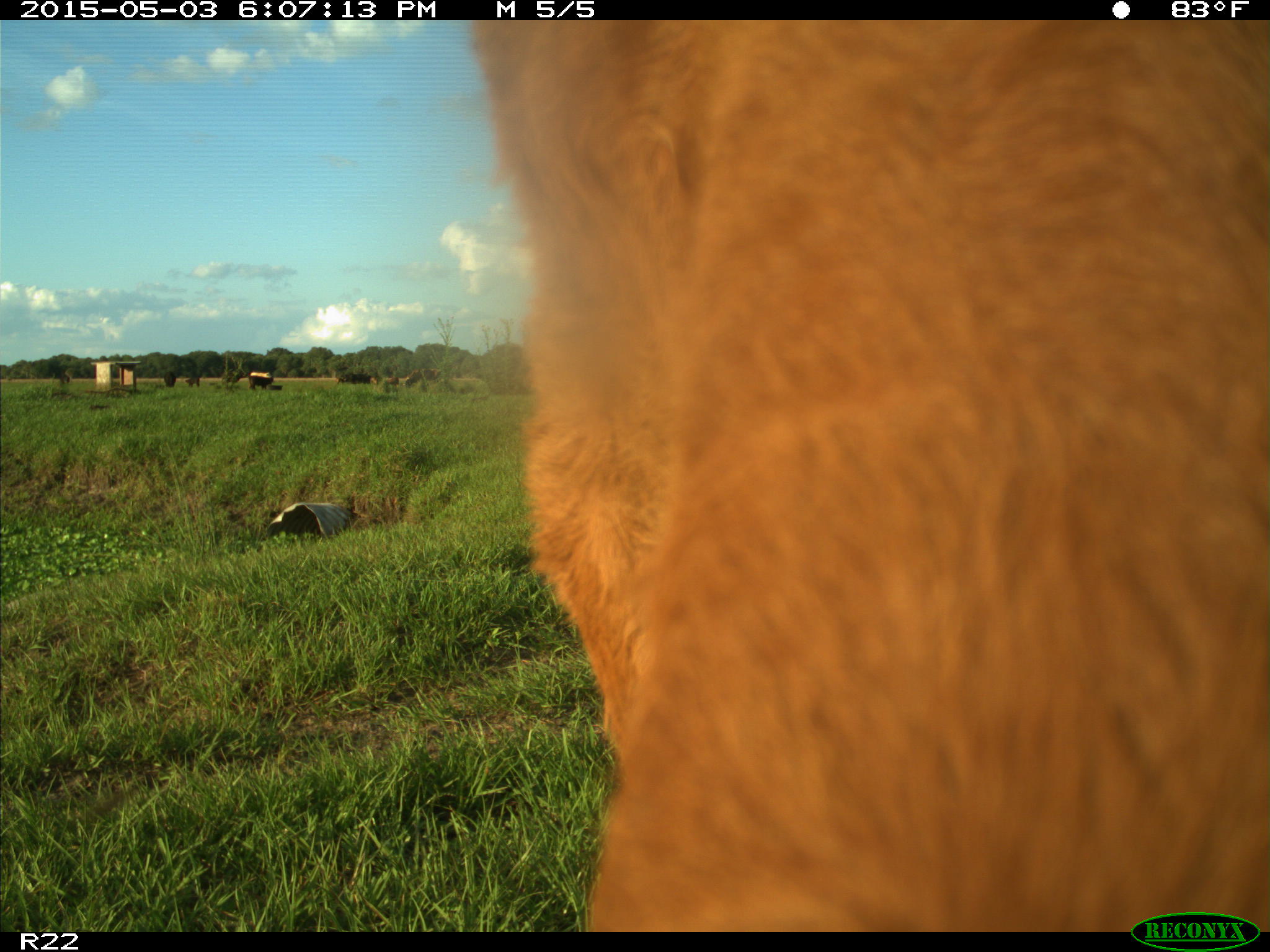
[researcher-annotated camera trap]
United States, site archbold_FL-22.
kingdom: Animalia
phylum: Chordata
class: Mammalia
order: Artiodactyla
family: Bovidae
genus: Bos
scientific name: Bos taurus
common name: domestic cow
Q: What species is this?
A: Bos taurus (domestic cow).